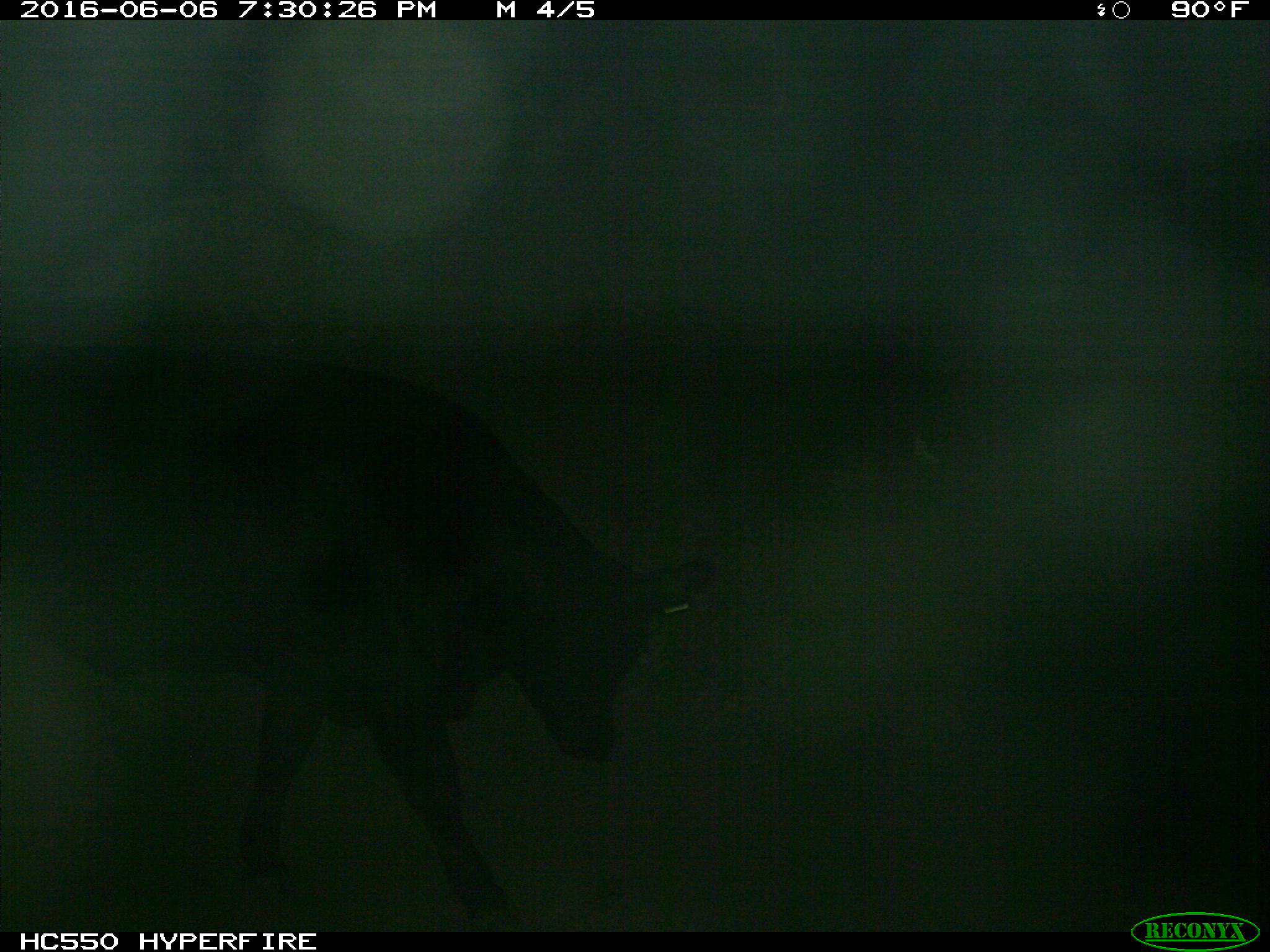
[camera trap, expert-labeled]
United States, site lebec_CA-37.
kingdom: Animalia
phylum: Chordata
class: Mammalia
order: Artiodactyla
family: Bovidae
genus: Bos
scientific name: Bos taurus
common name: domestic cow